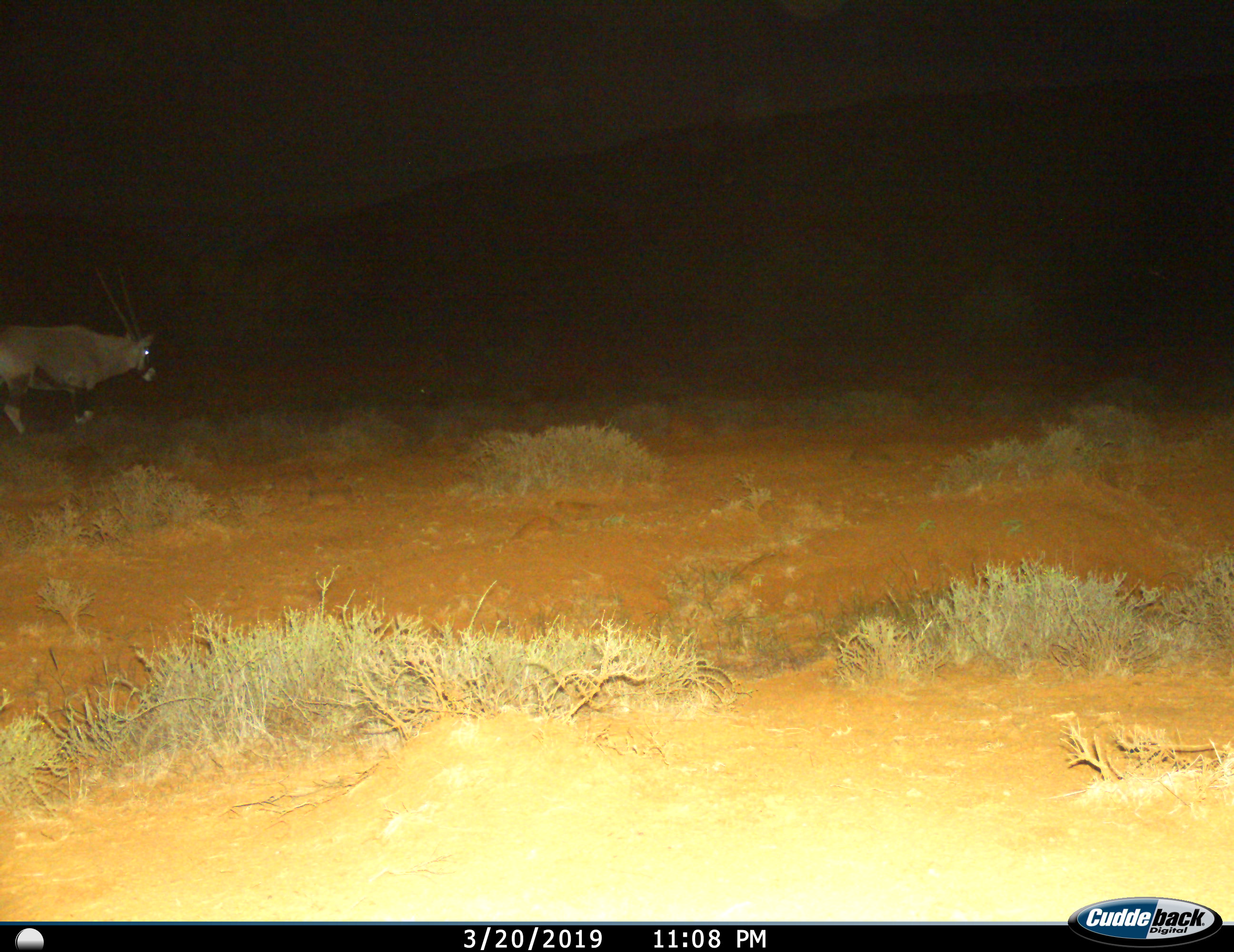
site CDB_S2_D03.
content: unidentified animal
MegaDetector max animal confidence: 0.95